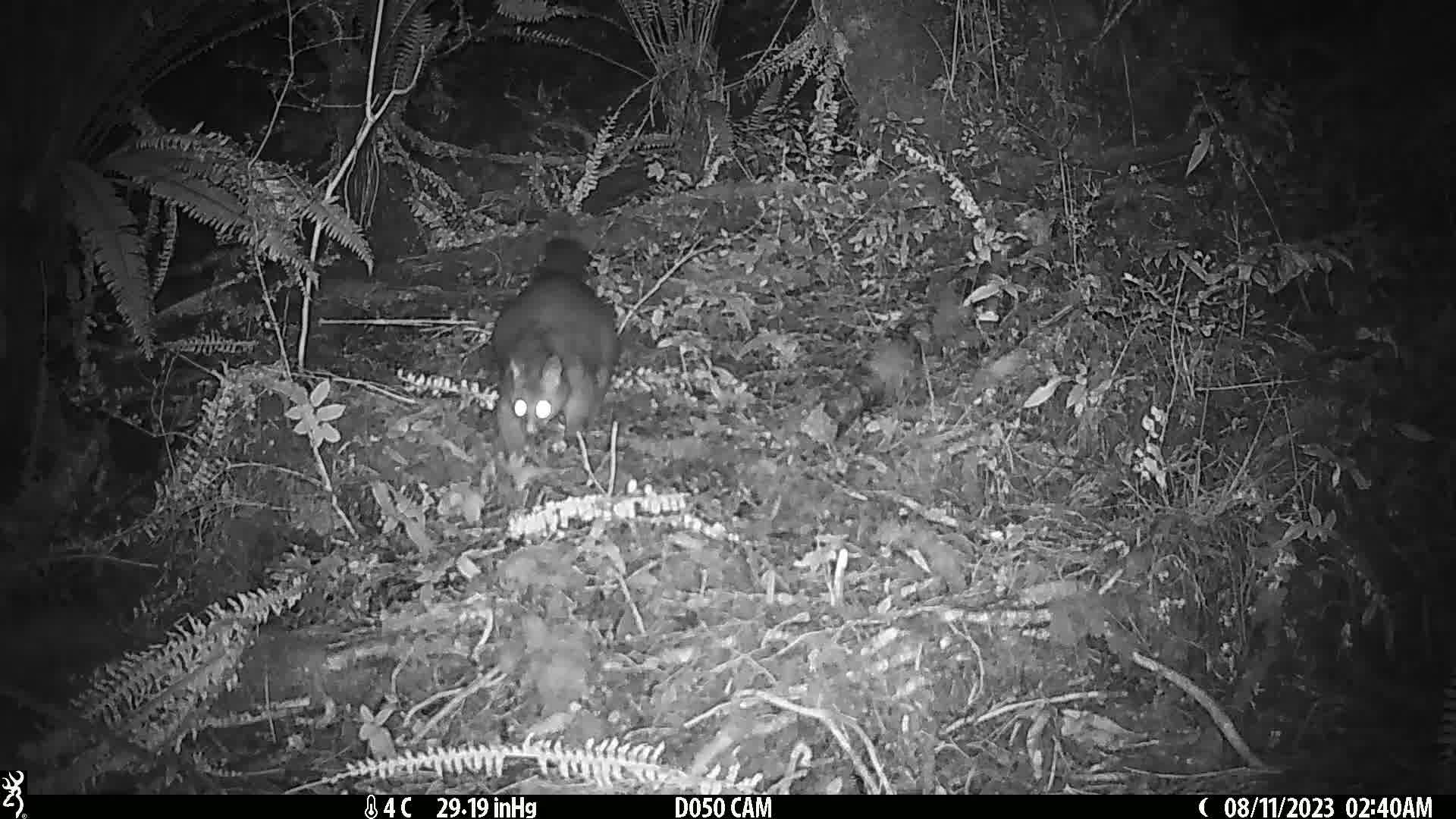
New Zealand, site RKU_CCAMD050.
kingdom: Animalia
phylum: Chordata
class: Mammalia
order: Diprotodontia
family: Phalangeridae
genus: Trichosurus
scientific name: Trichosurus vulpecula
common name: common brushtail possum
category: possum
Possum (common brushtail possum) (Trichosurus vulpecula).